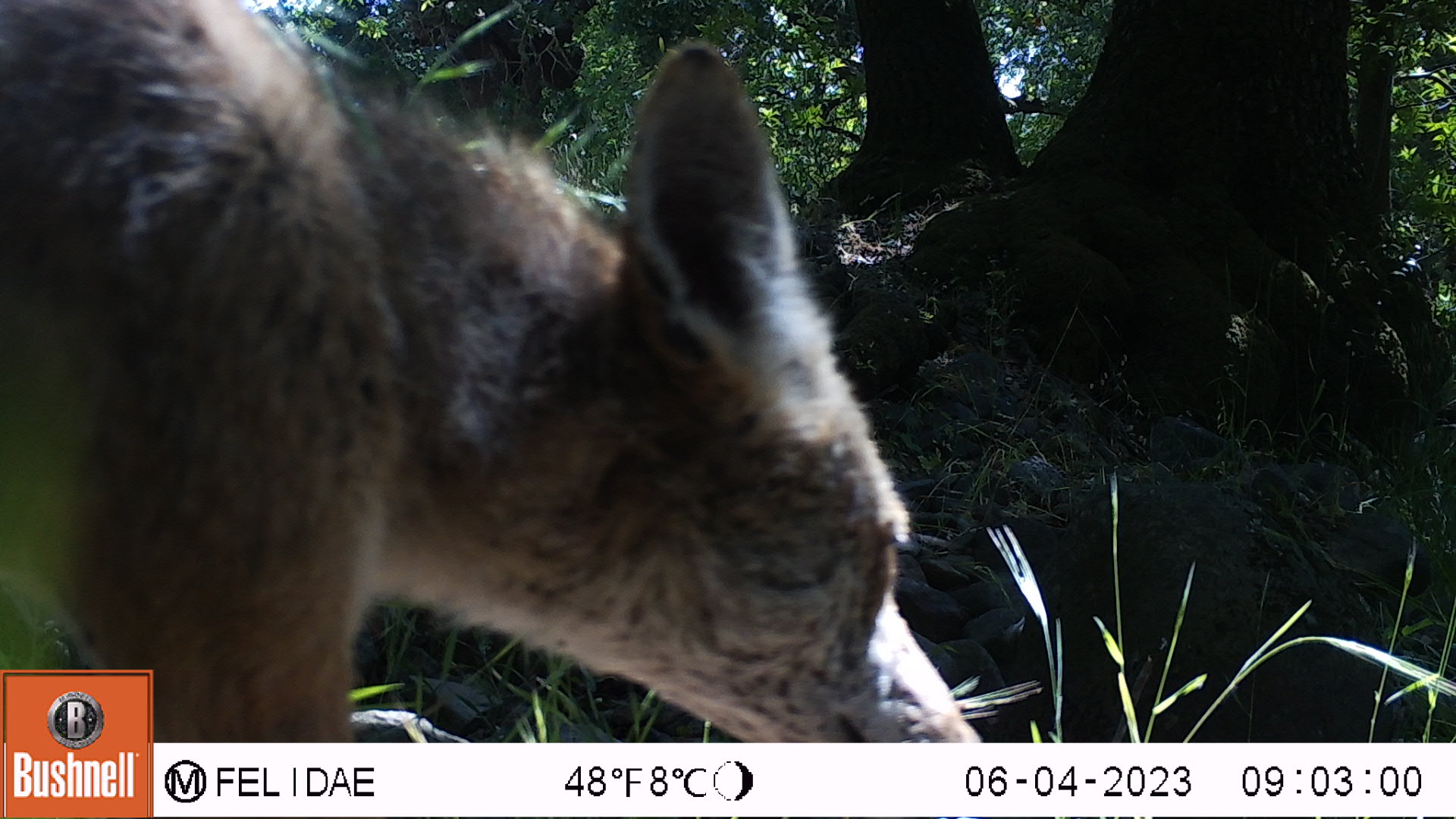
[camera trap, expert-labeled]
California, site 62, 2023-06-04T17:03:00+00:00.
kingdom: Animalia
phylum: Chordata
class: Mammalia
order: Carnivora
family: Canidae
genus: Canis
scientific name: Canis latrans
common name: coyote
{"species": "coyote (Canis latrans)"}